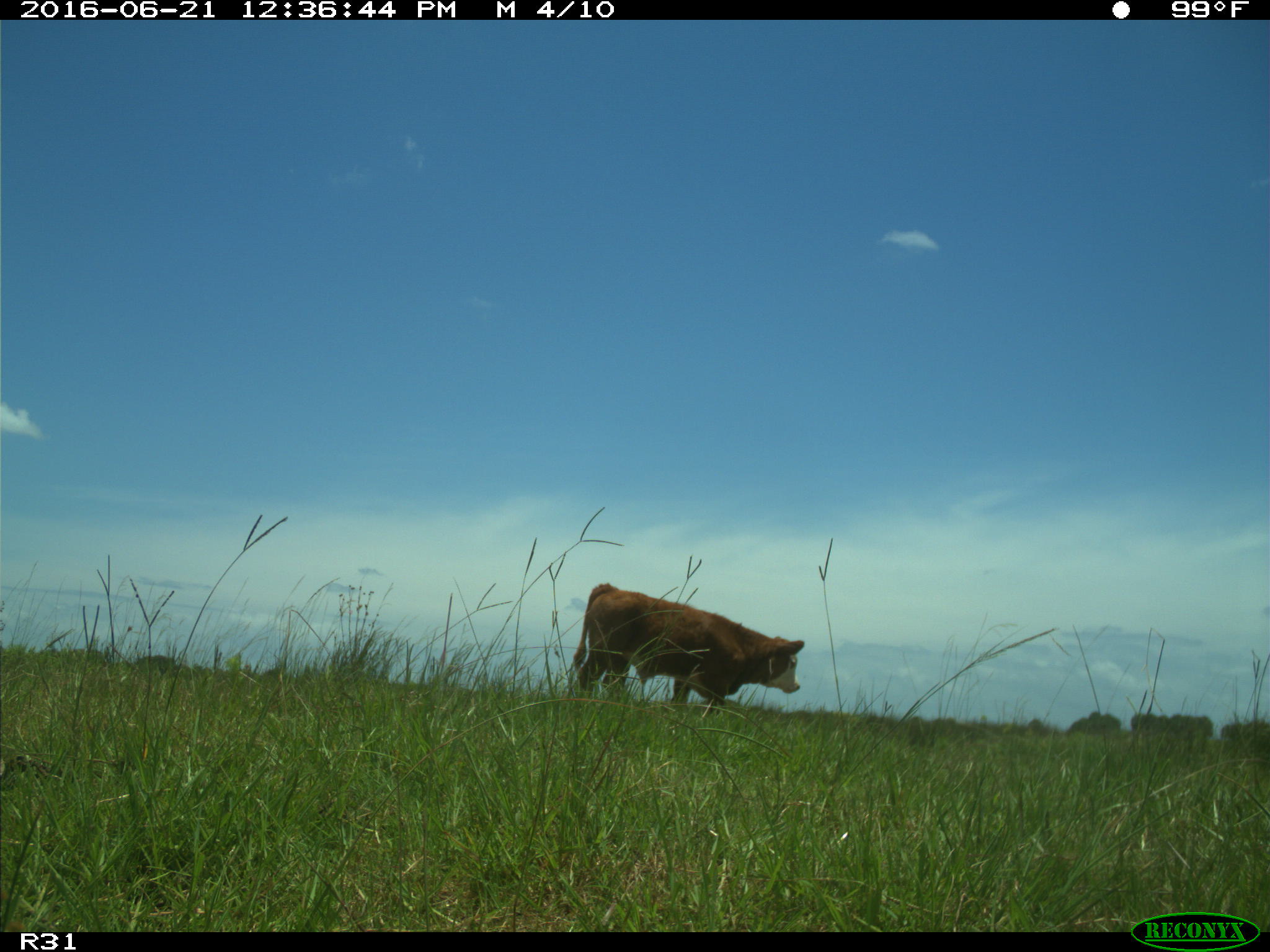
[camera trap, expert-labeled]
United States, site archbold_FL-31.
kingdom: Animalia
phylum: Chordata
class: Mammalia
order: Artiodactyla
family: Bovidae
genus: Bos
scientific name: Bos taurus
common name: domestic cow